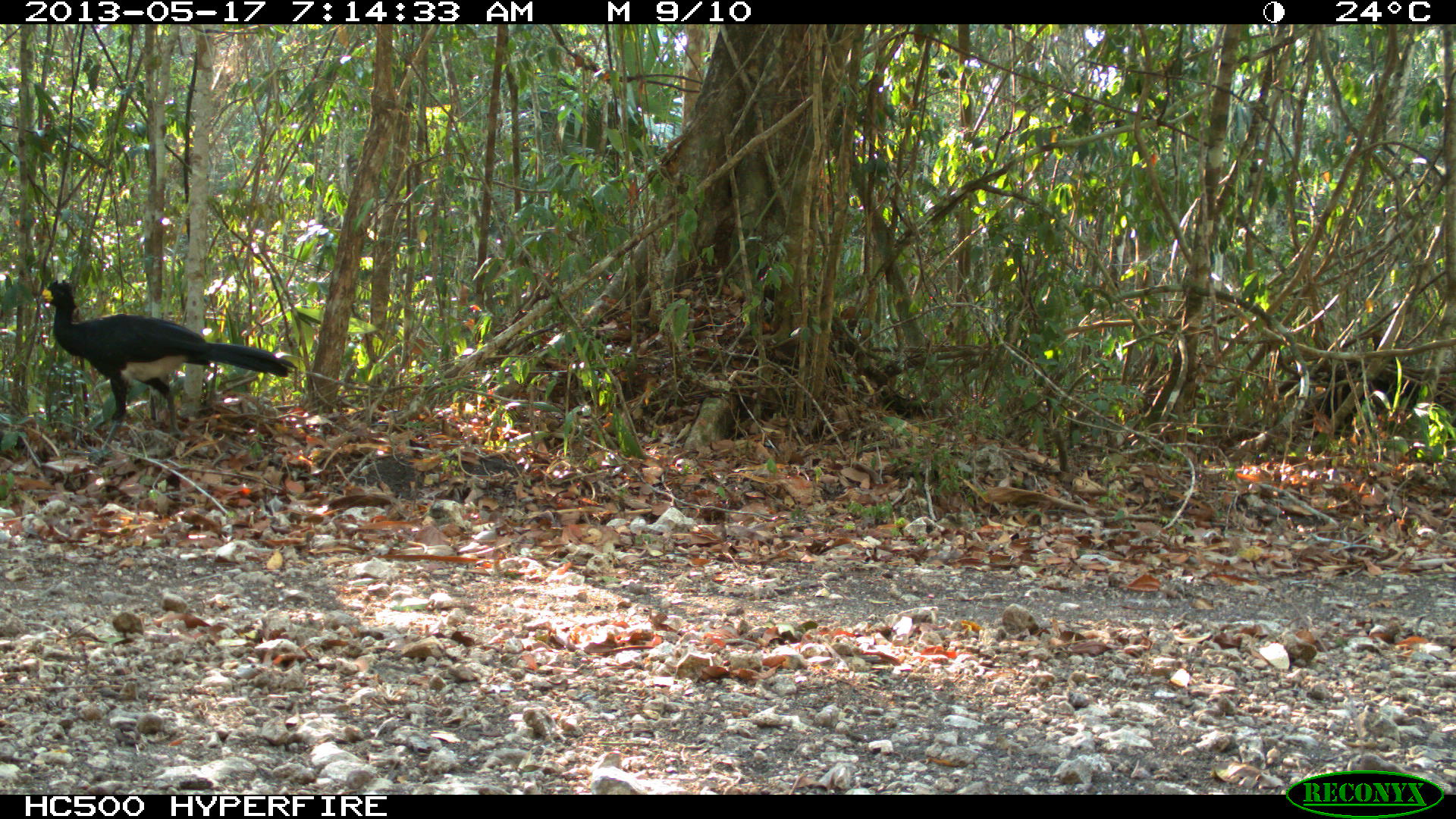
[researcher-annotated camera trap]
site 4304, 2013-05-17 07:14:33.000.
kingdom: Animalia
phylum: Chordata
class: Aves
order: Galliformes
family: Cracidae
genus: Crax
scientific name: Crax rubra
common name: great curassow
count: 1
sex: male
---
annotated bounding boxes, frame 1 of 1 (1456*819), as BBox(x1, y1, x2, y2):
crax rubra: BBox(34, 277, 298, 463)